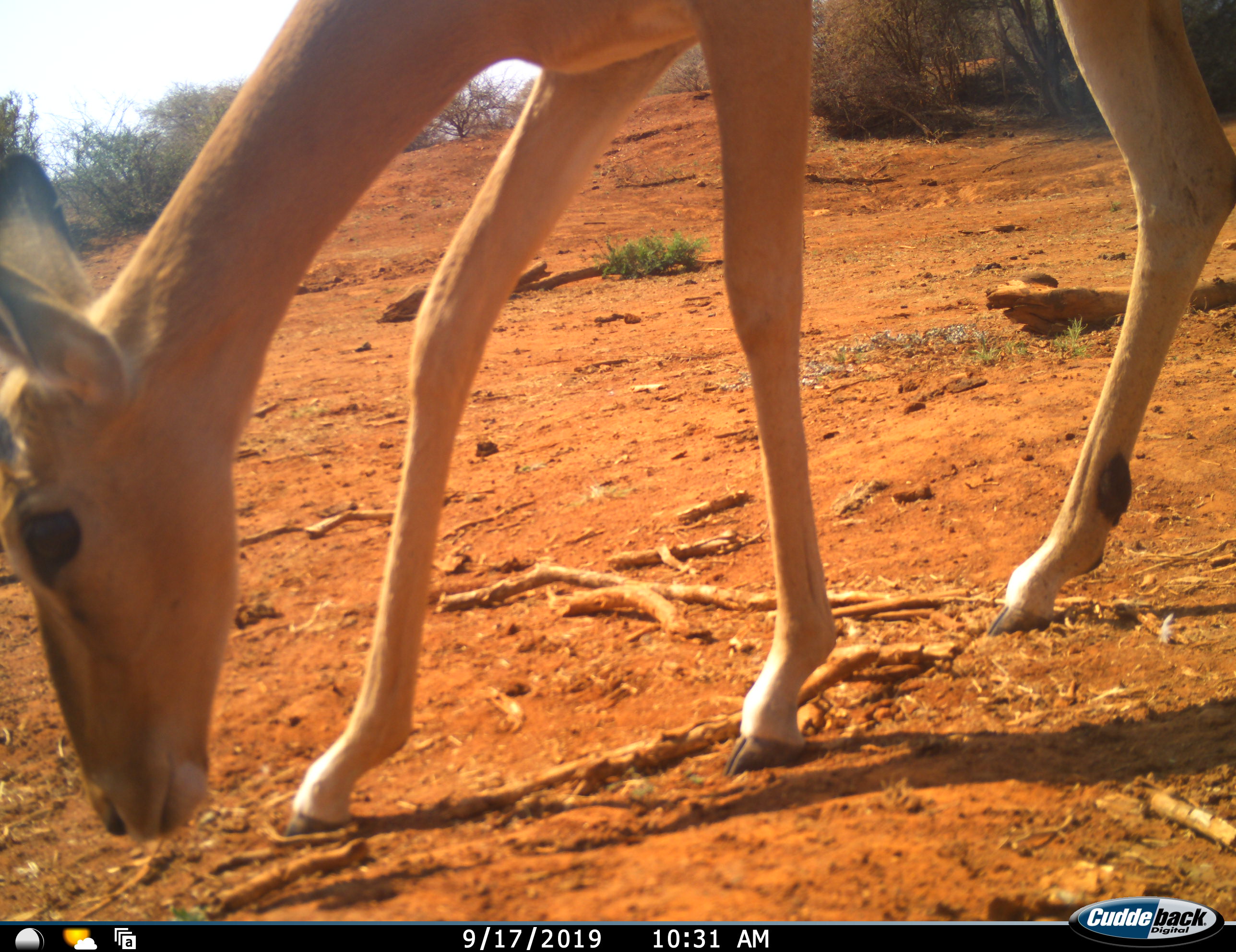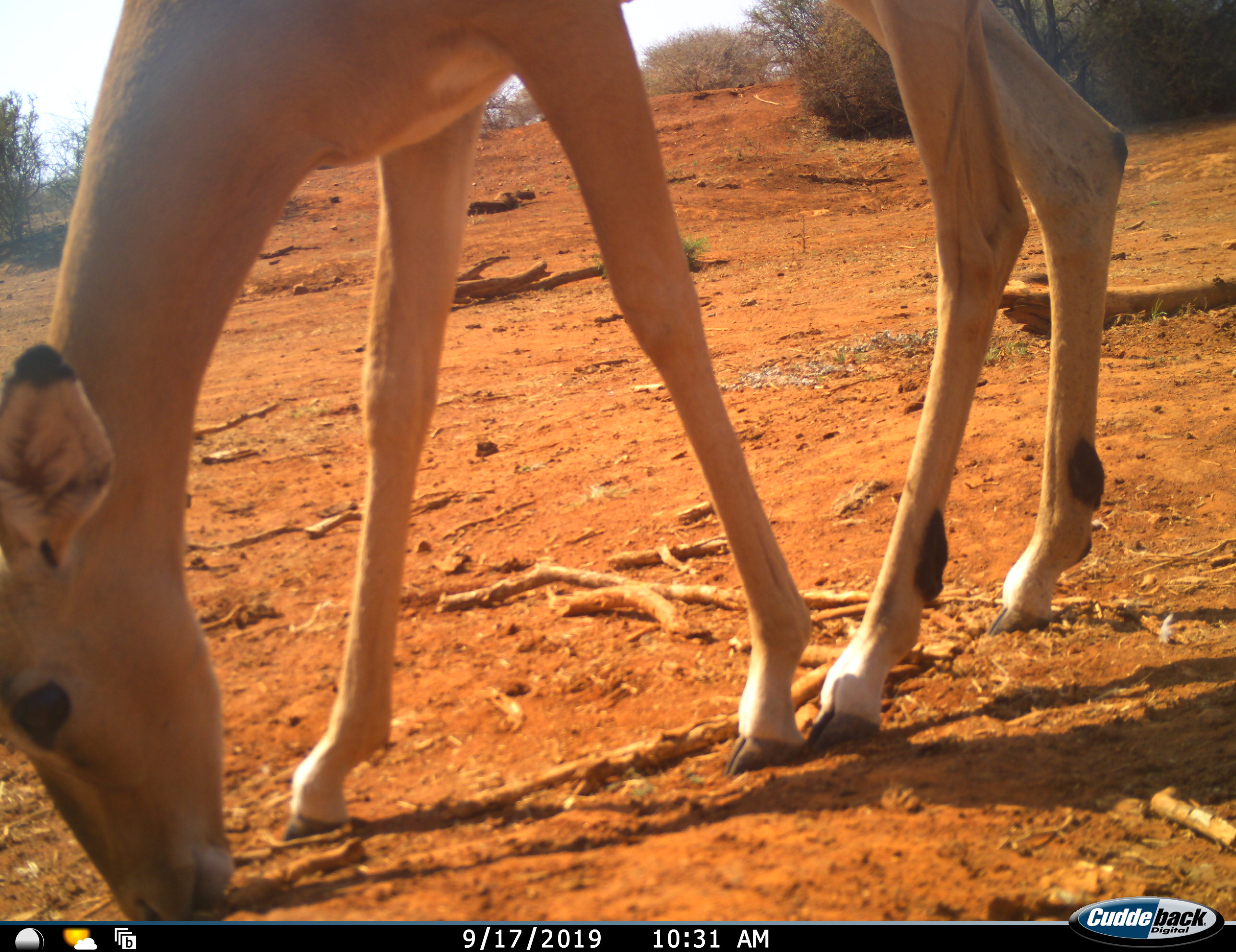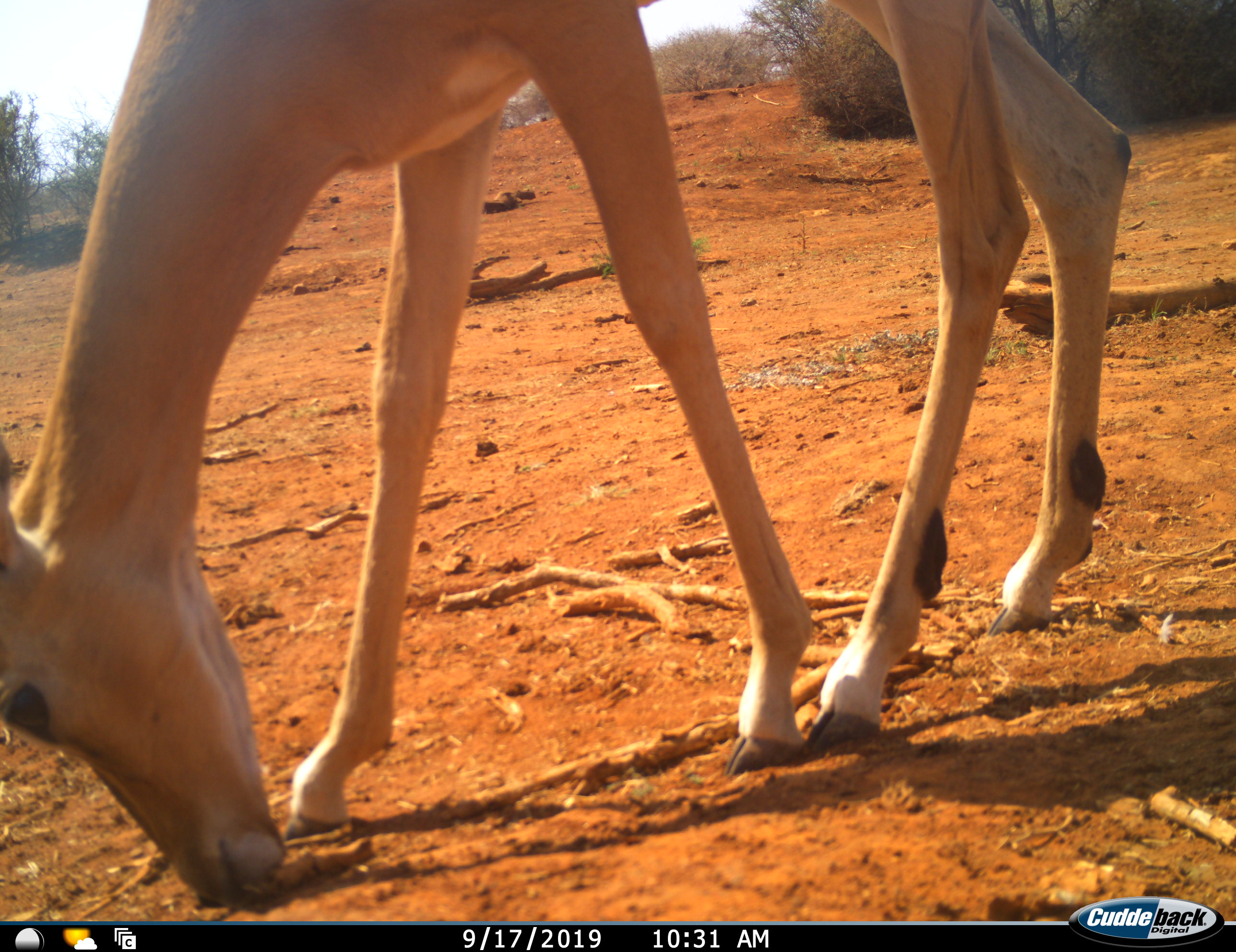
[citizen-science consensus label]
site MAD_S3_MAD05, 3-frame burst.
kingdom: Animalia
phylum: Chordata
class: Mammalia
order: Artiodactyla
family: Bovidae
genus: Aepyceros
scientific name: Aepyceros melampus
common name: impala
Impala (Aepyceros melampus), count 1. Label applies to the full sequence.